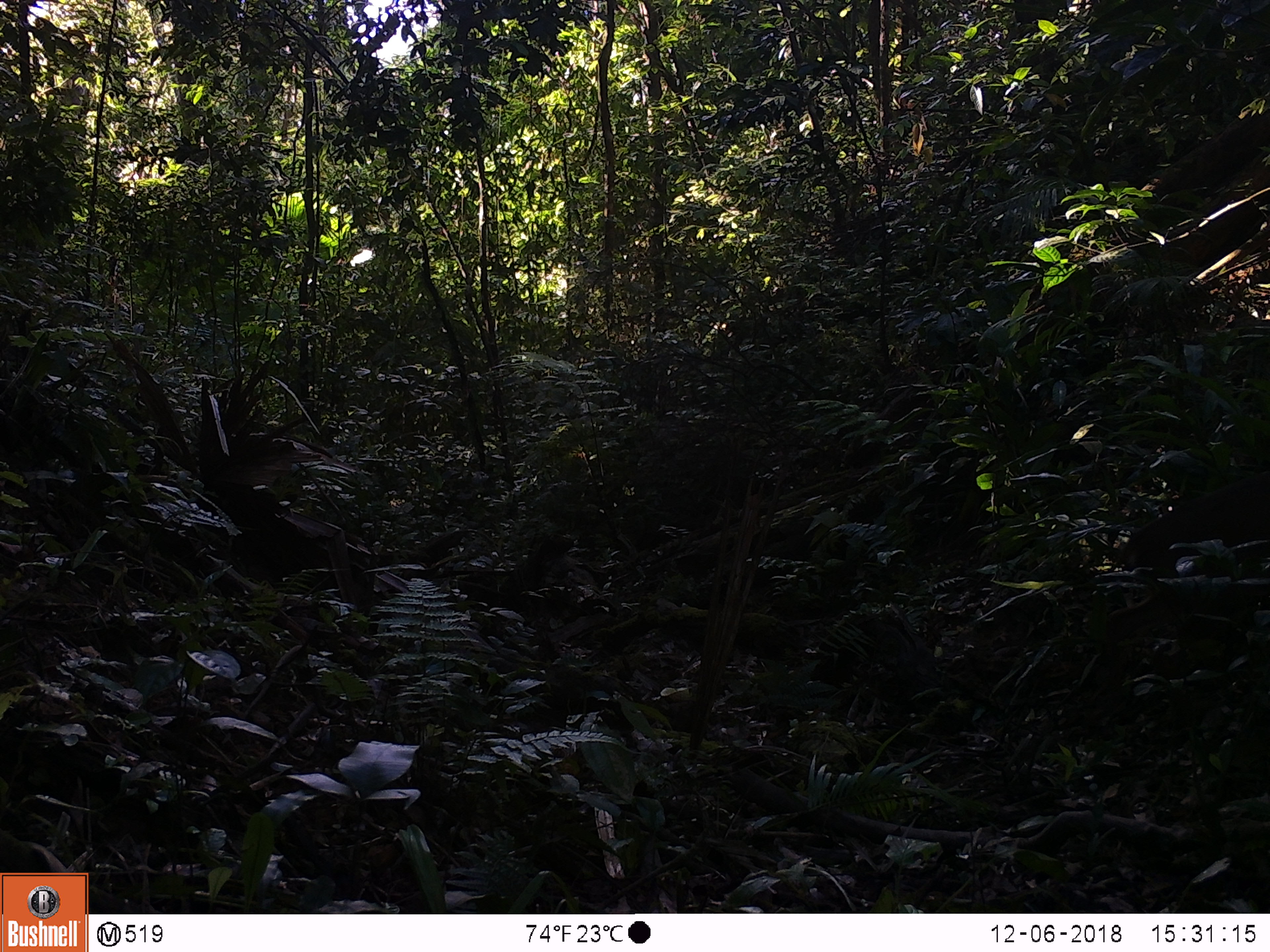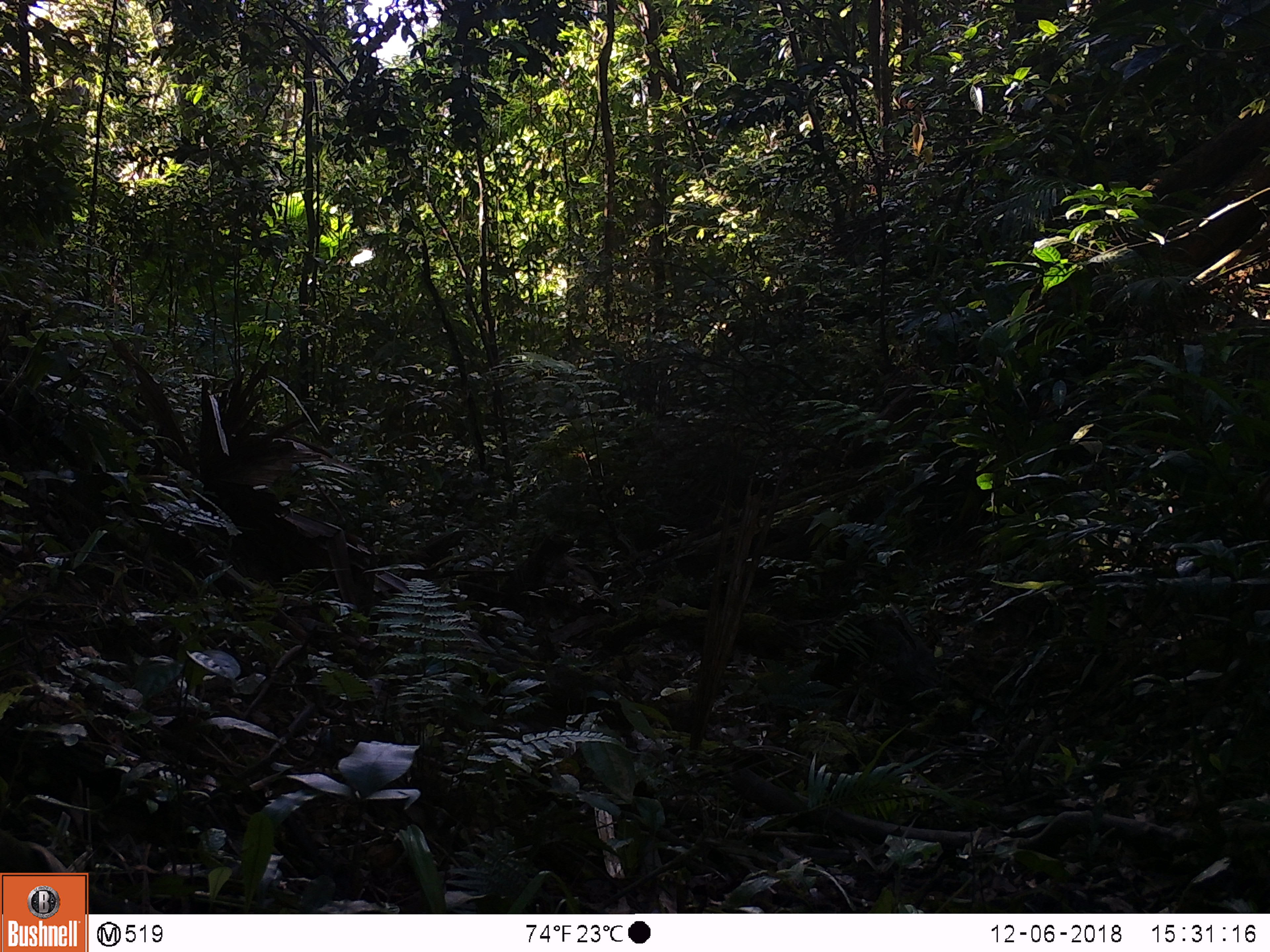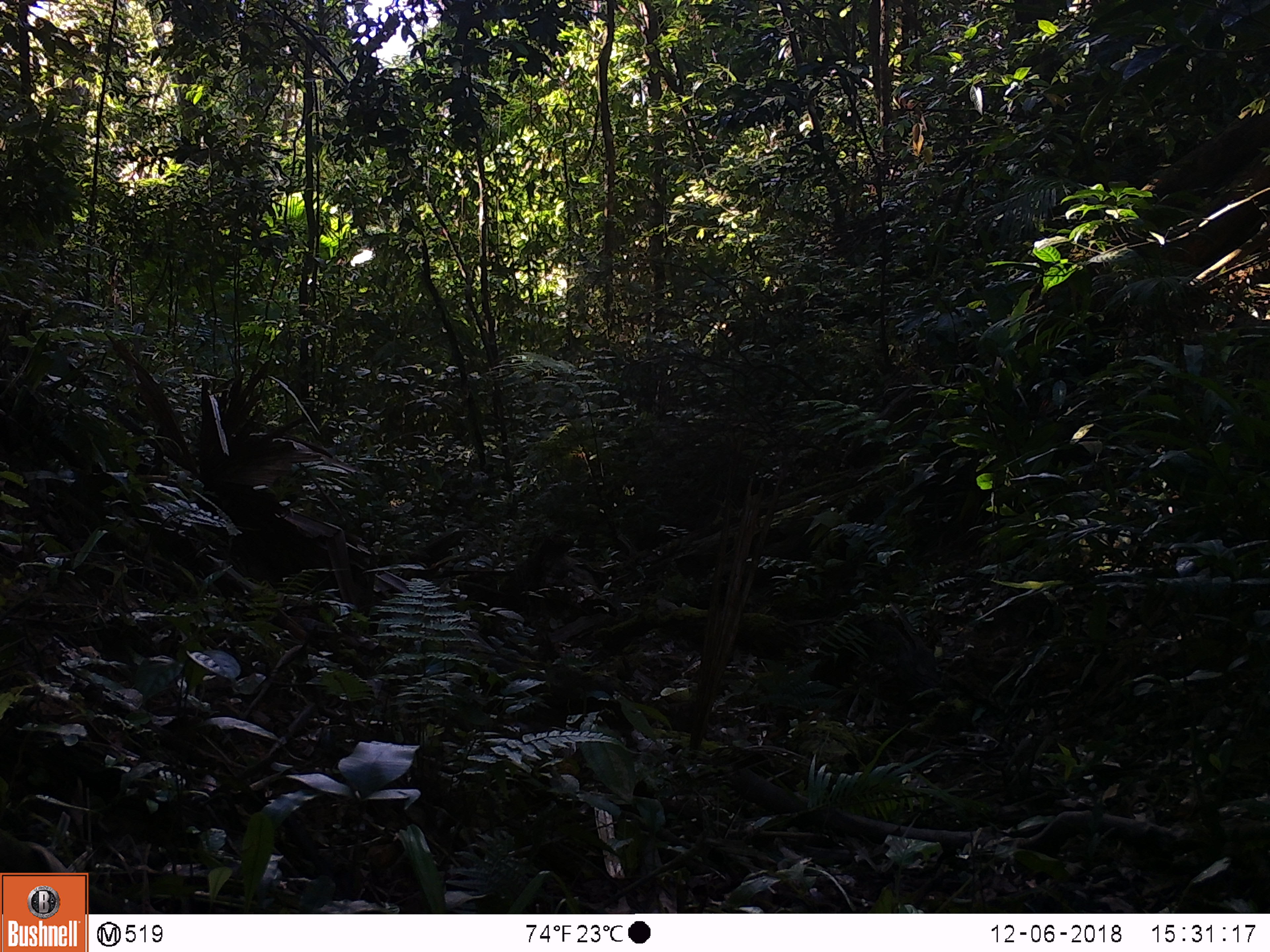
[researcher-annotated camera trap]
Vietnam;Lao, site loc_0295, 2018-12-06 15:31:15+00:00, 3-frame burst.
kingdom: Animalia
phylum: Chordata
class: Mammalia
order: Artiodactyla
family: Cervidae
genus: Muntiacus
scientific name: Muntiacus vuquangensis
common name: large-antlered muntjac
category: large antlered muntjac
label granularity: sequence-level